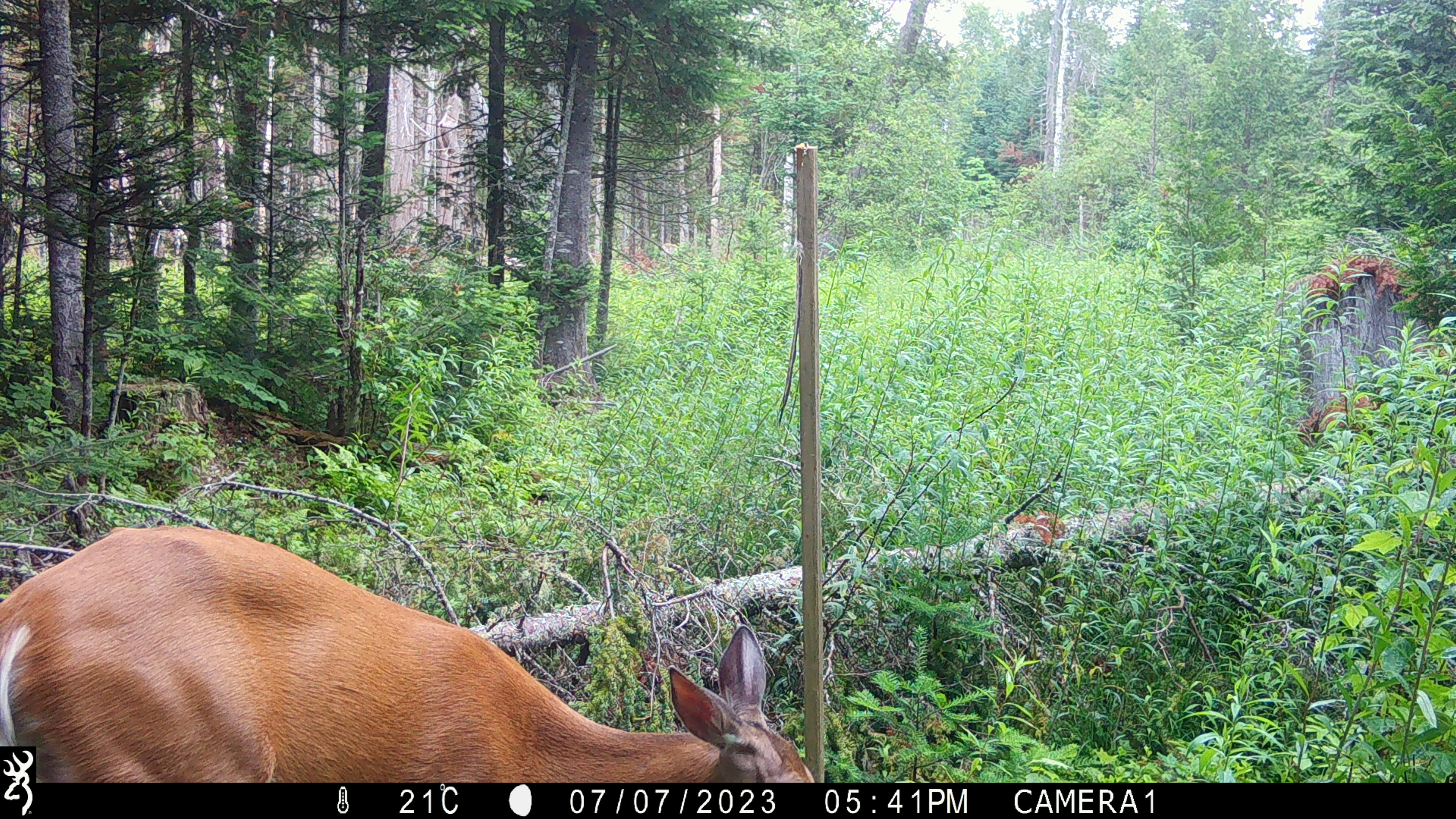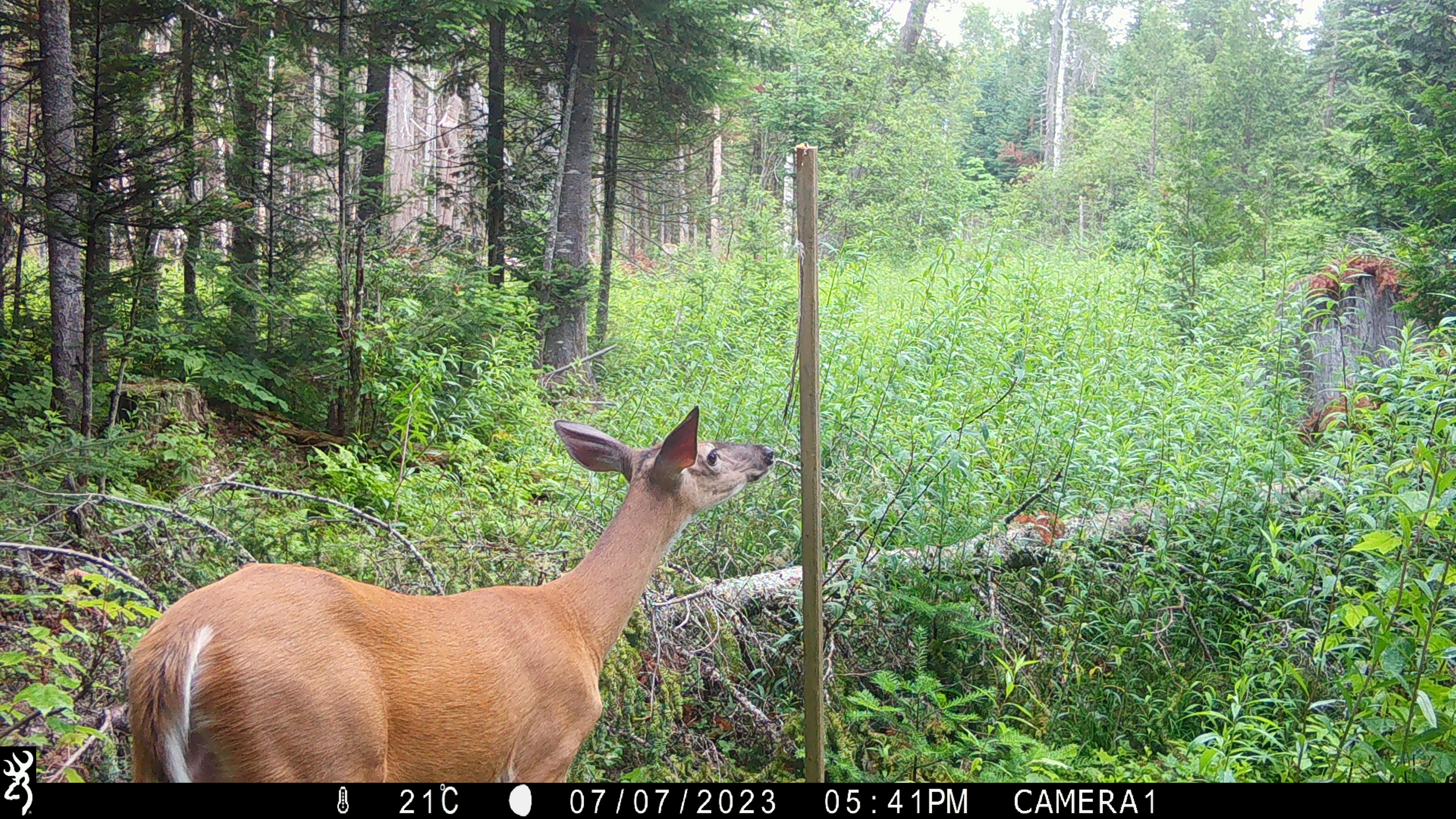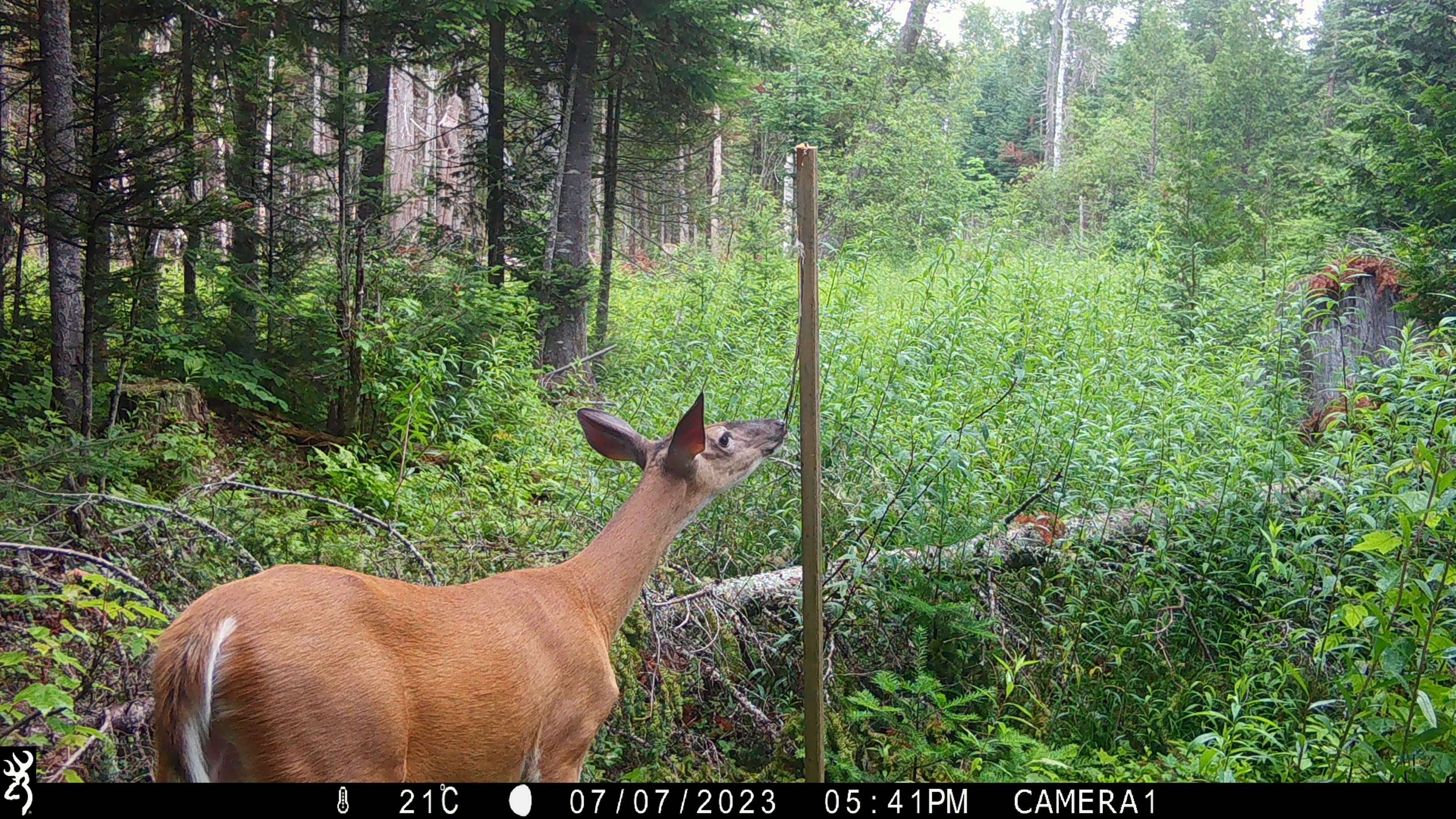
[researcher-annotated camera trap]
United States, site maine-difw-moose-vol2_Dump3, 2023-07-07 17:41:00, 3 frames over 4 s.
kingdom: Animalia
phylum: Chordata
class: Mammalia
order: Artiodactyla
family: Cervidae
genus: Odocoileus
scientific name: Odocoileus virginianus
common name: white-tailed deer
White-tailed deer (Odocoileus virginianus).